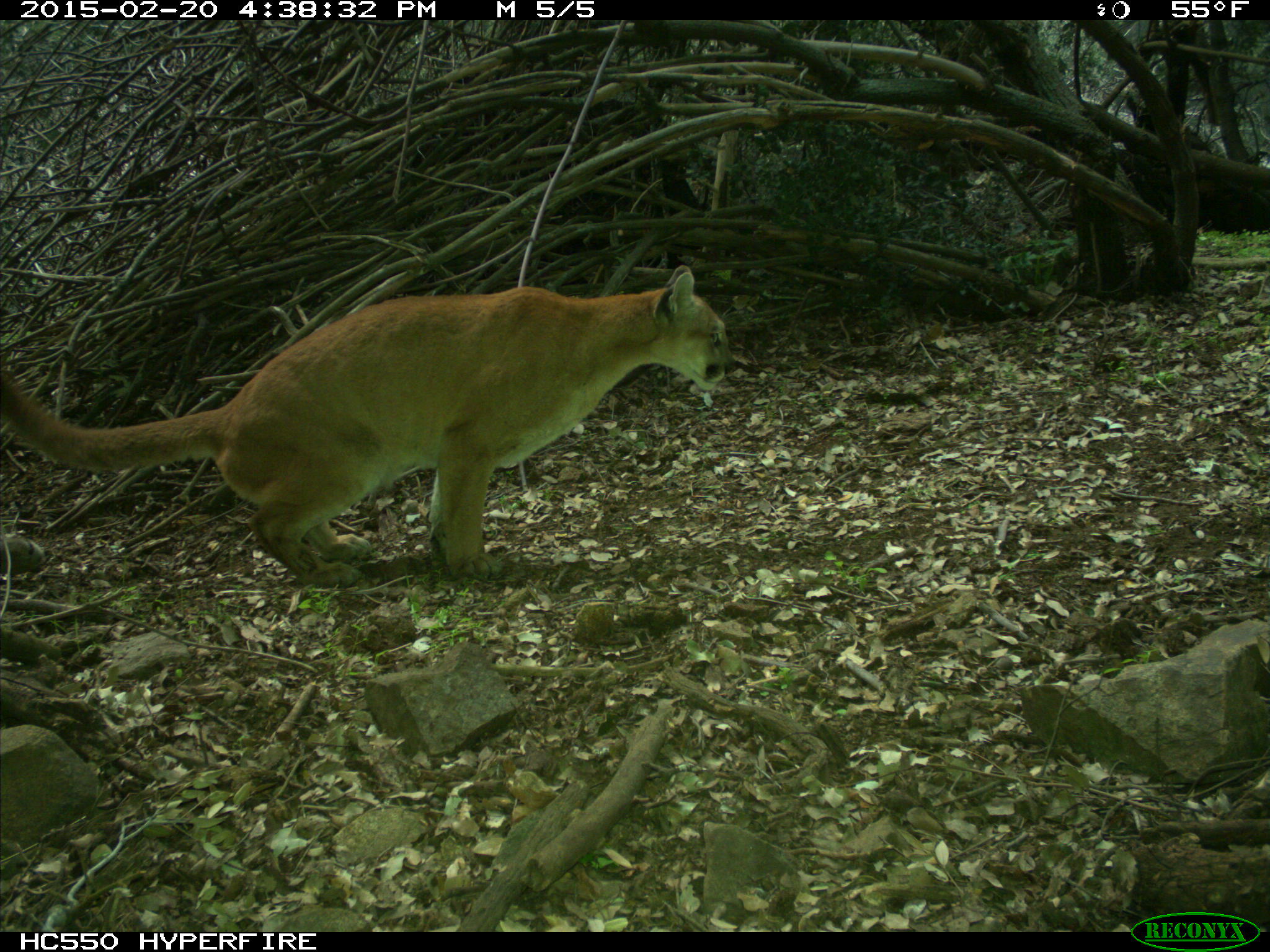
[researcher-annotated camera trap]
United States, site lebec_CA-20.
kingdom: Animalia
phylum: Chordata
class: Mammalia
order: Carnivora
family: Felidae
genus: Puma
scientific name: Puma concolor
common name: mountain lion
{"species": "Puma concolor (mountain lion)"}